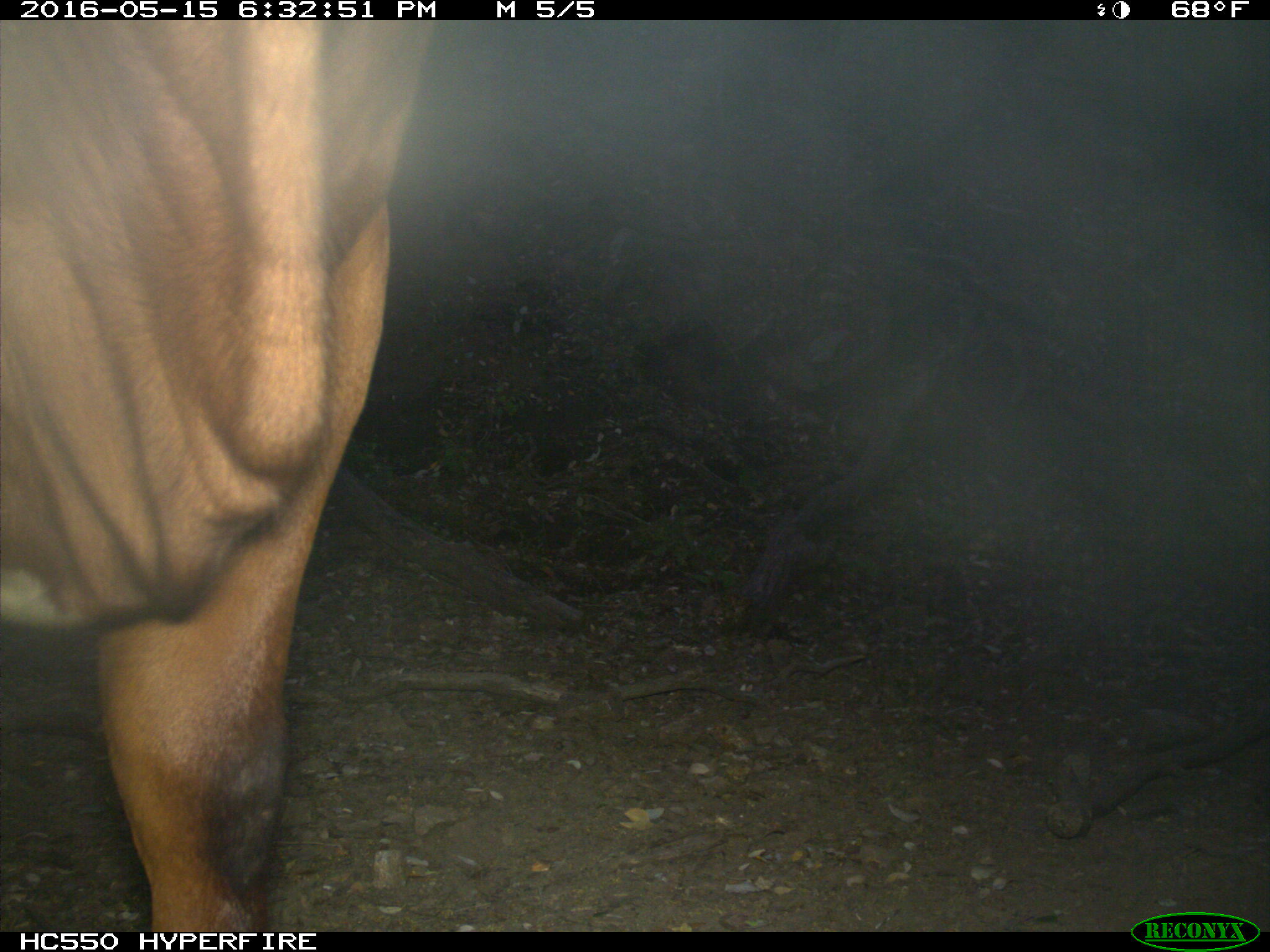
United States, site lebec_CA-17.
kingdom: Animalia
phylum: Chordata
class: Mammalia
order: Artiodactyla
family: Bovidae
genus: Bos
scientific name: Bos taurus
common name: domestic cow